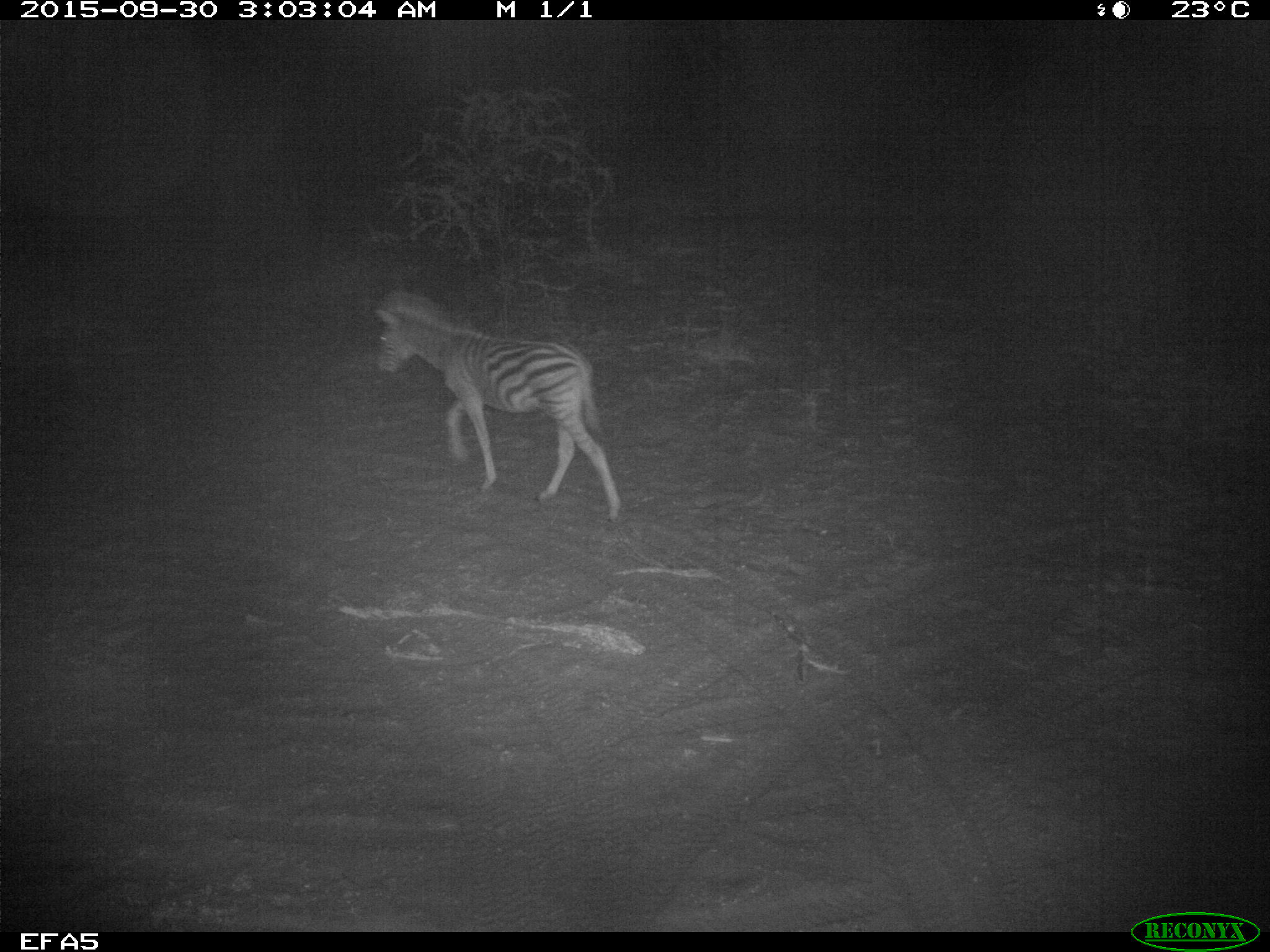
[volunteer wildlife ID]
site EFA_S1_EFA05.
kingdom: Animalia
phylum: Chordata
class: Mammalia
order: Perissodactyla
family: Equidae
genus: Equus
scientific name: Equus quagga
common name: plains zebra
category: zebraplains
Zebraplains (plains zebra) (Equus quagga), count 1. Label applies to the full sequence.